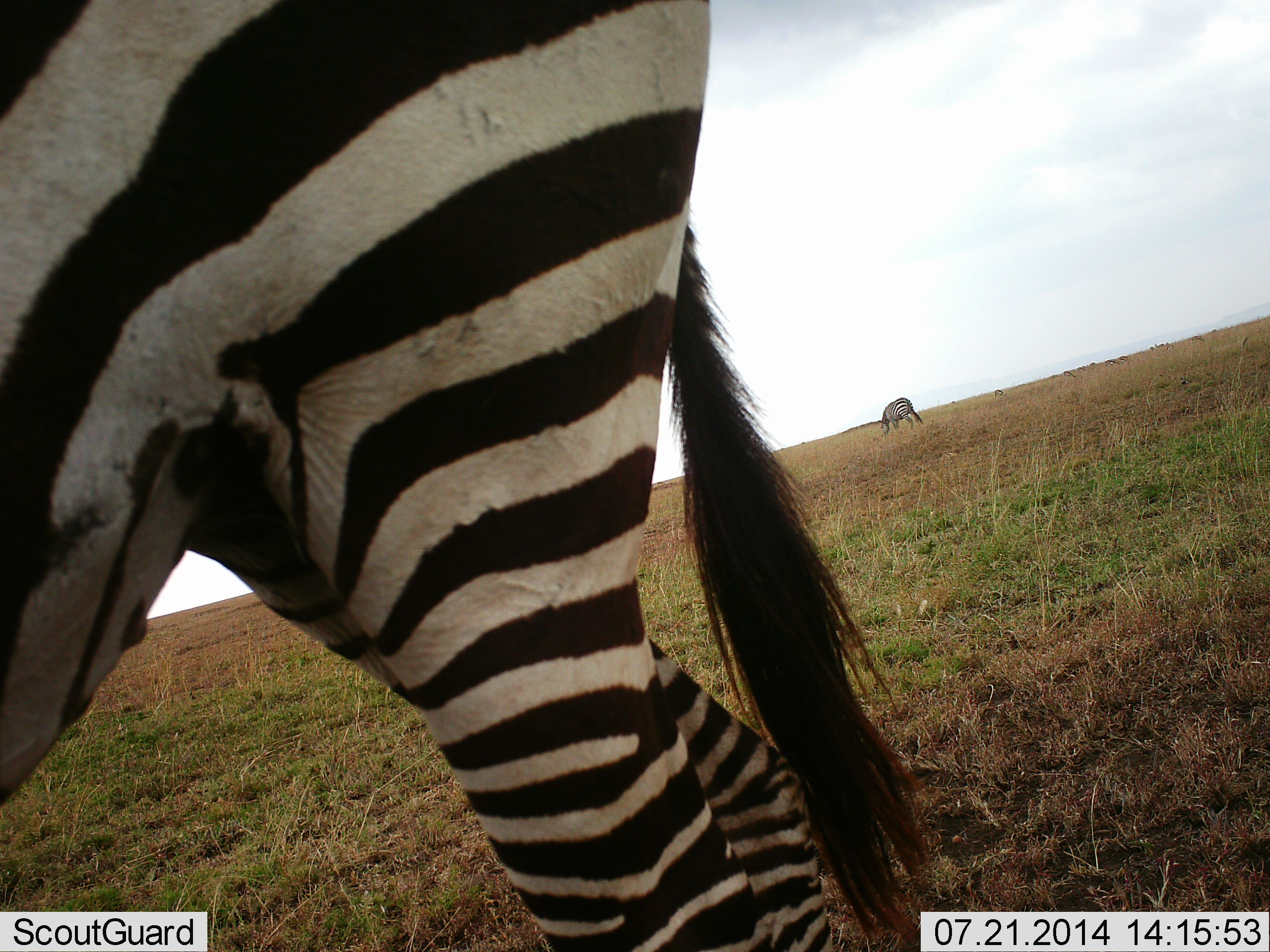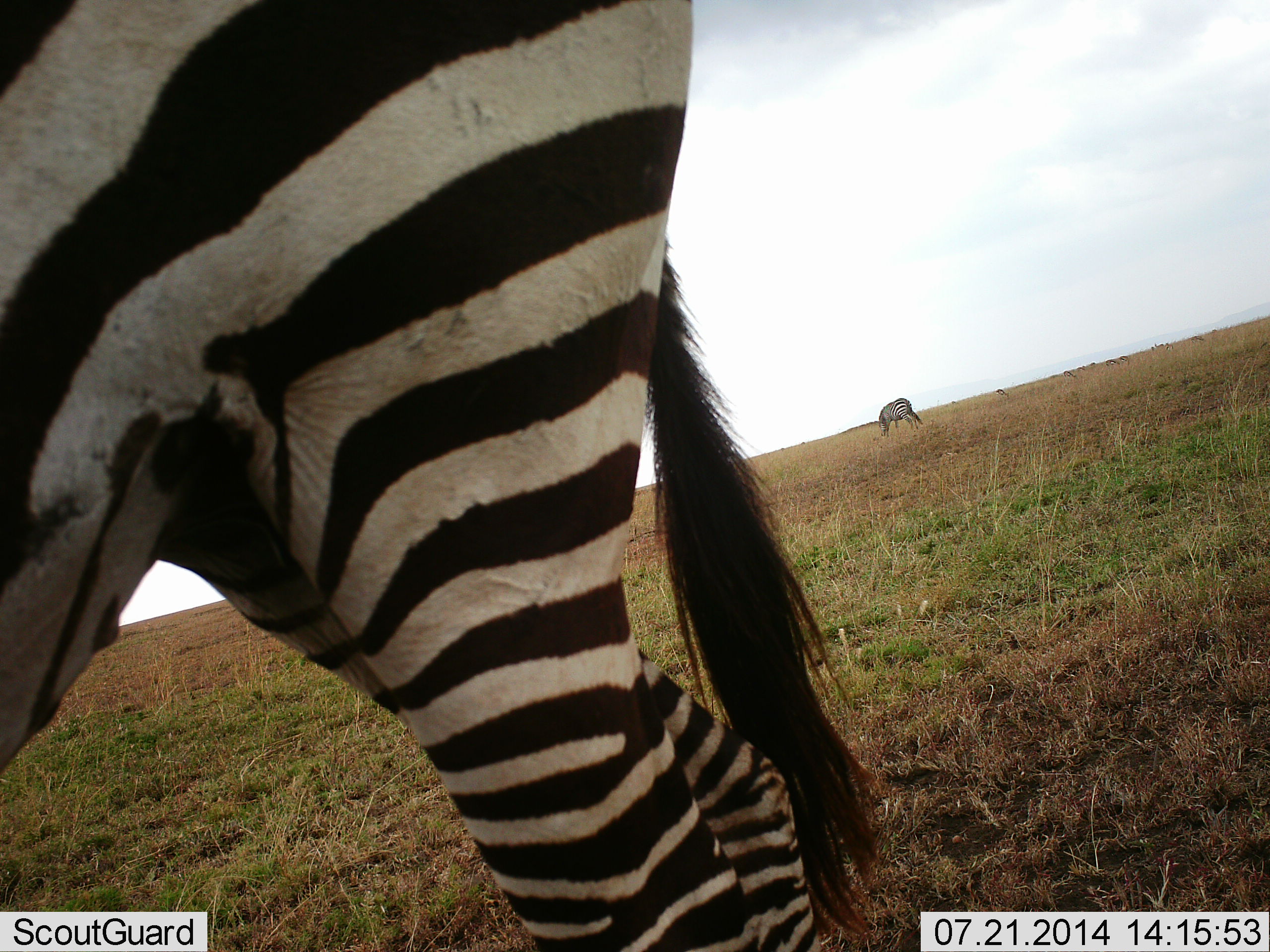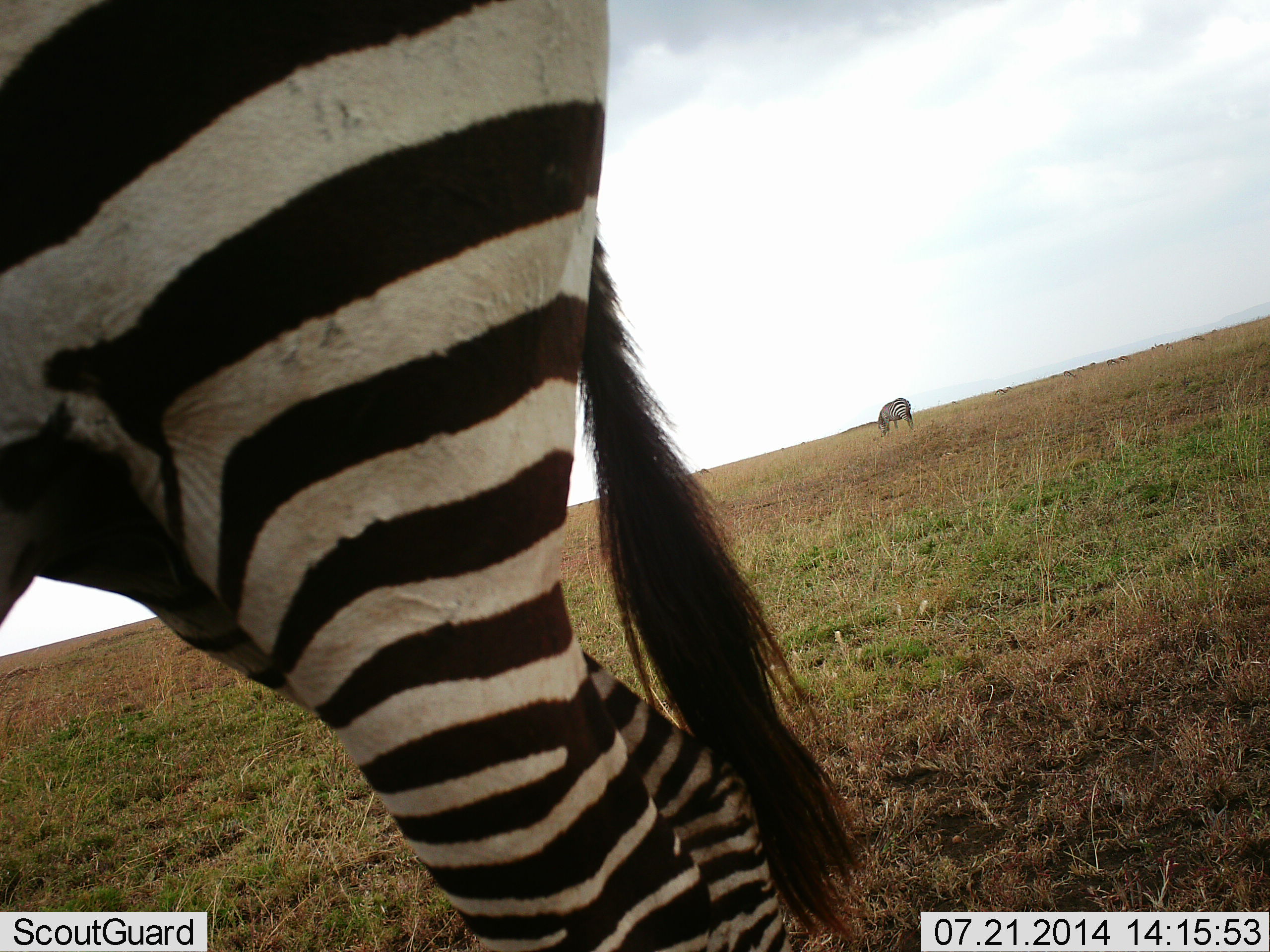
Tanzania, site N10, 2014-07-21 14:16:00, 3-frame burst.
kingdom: Animalia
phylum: Chordata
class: Mammalia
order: Perissodactyla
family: Equidae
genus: Equus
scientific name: Equus quagga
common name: plains zebra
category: zebra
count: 2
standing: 70%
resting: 0%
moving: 10%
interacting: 0%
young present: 0%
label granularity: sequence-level